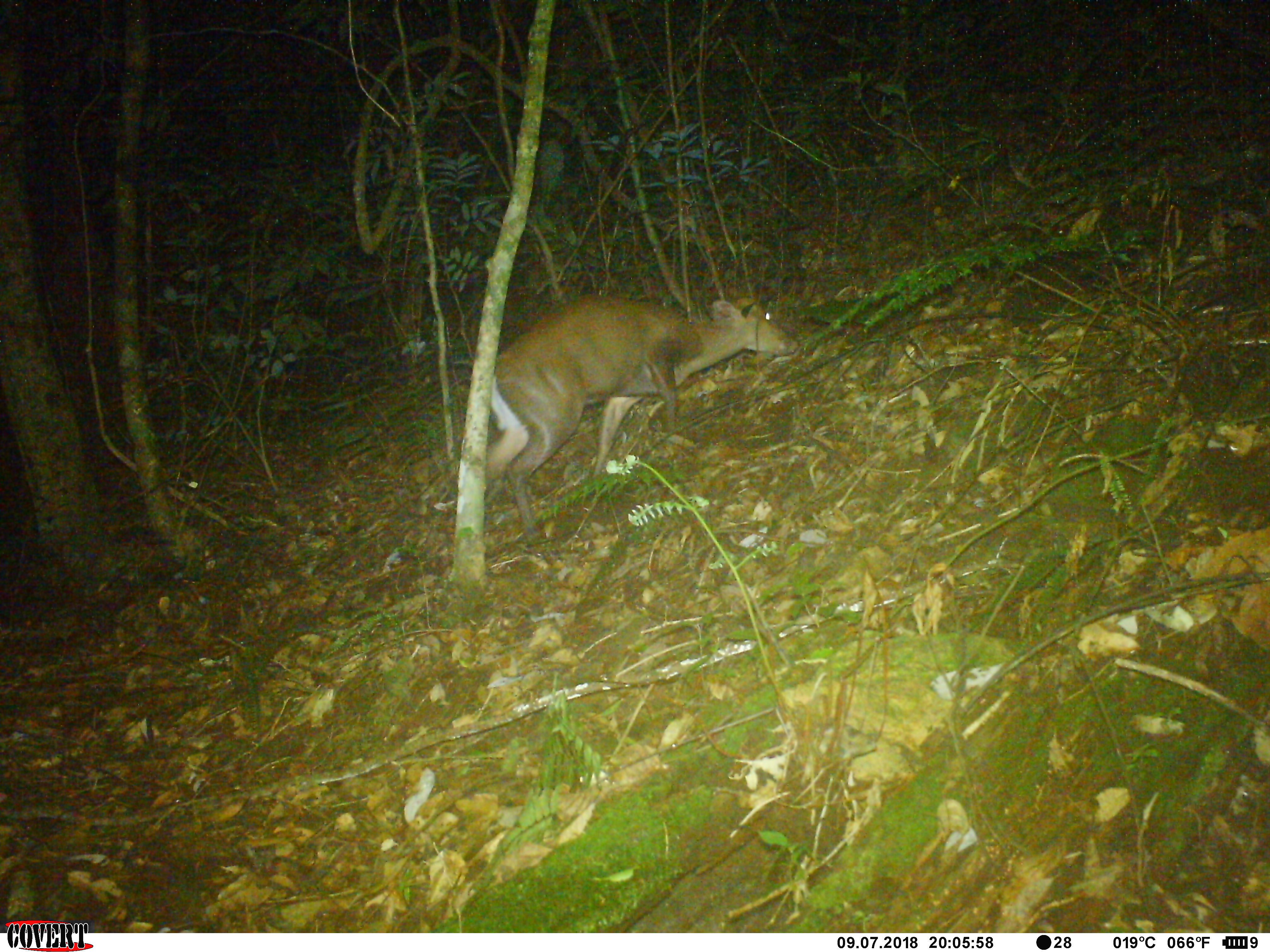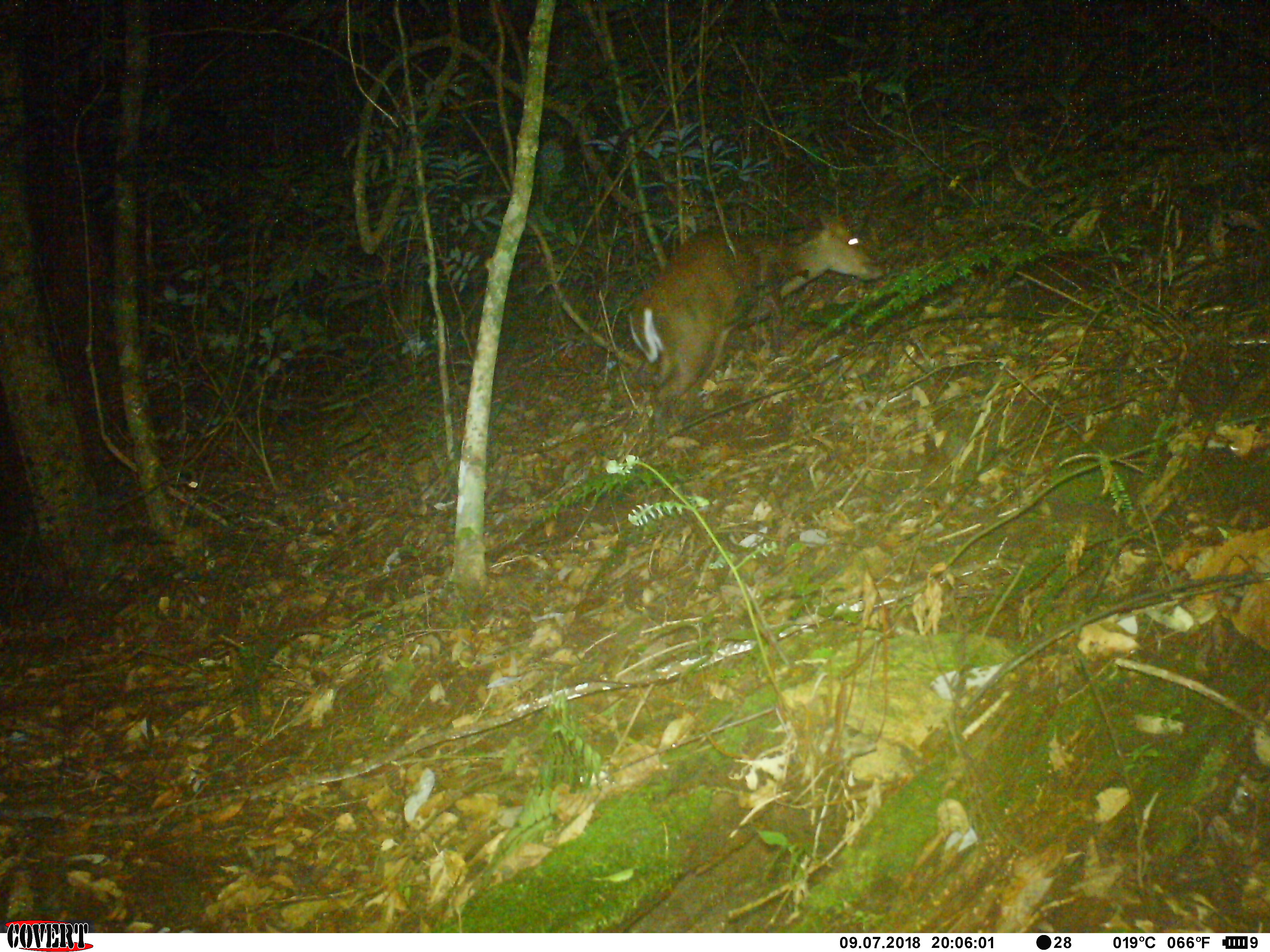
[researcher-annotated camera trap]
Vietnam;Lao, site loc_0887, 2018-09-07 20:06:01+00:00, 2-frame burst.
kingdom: Animalia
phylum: Chordata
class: Mammalia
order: Artiodactyla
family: Cervidae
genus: Muntiacus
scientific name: Muntiacus rooseveltorum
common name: roosevelt's muntjac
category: roosevelts muntjac group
Roosevelts muntjac group (roosevelt's muntjac) (Muntiacus rooseveltorum). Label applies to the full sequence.